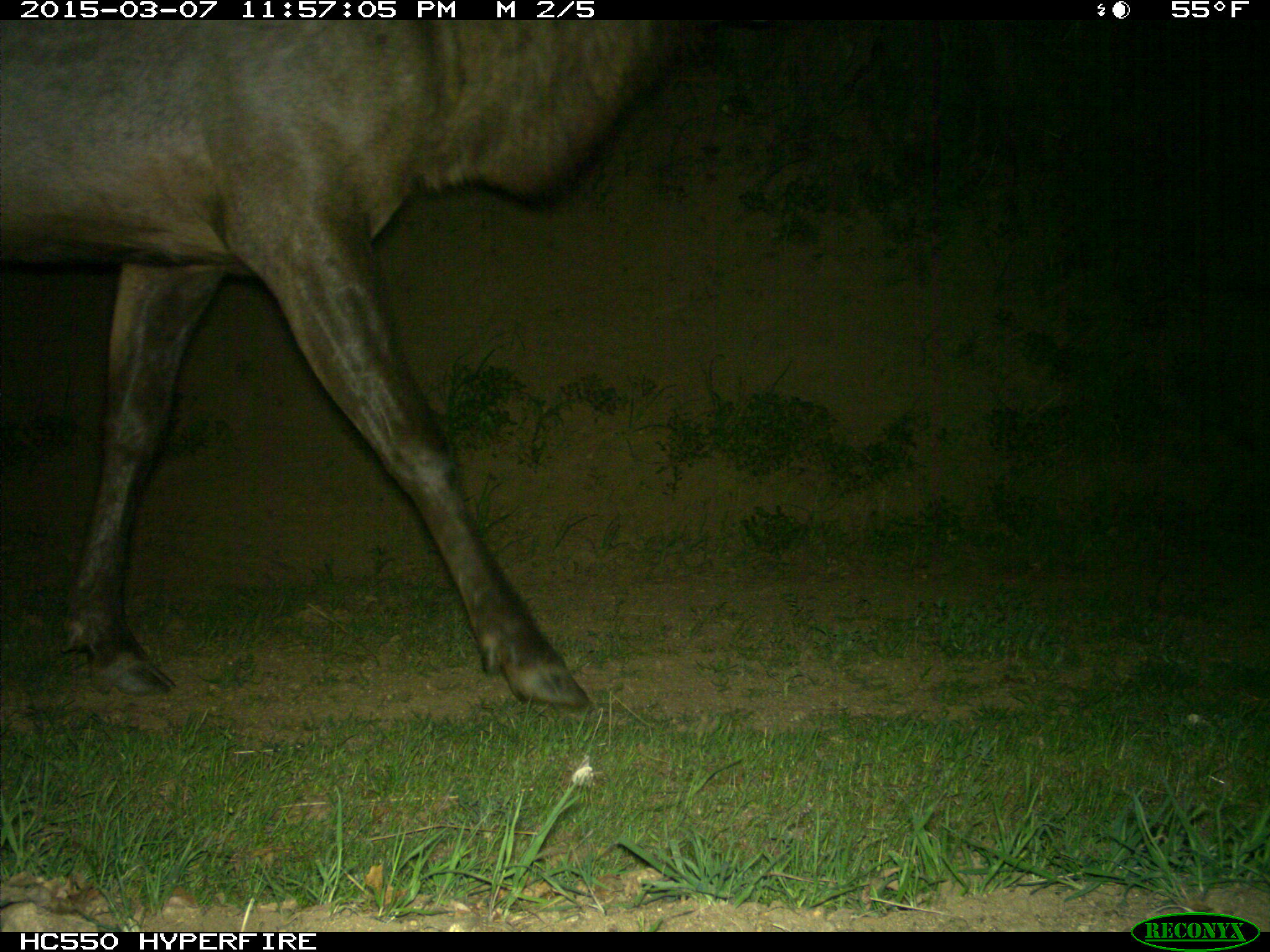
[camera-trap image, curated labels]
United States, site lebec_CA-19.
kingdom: Animalia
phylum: Chordata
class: Mammalia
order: Artiodactyla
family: Cervidae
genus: Cervus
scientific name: Cervus canadensis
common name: elk